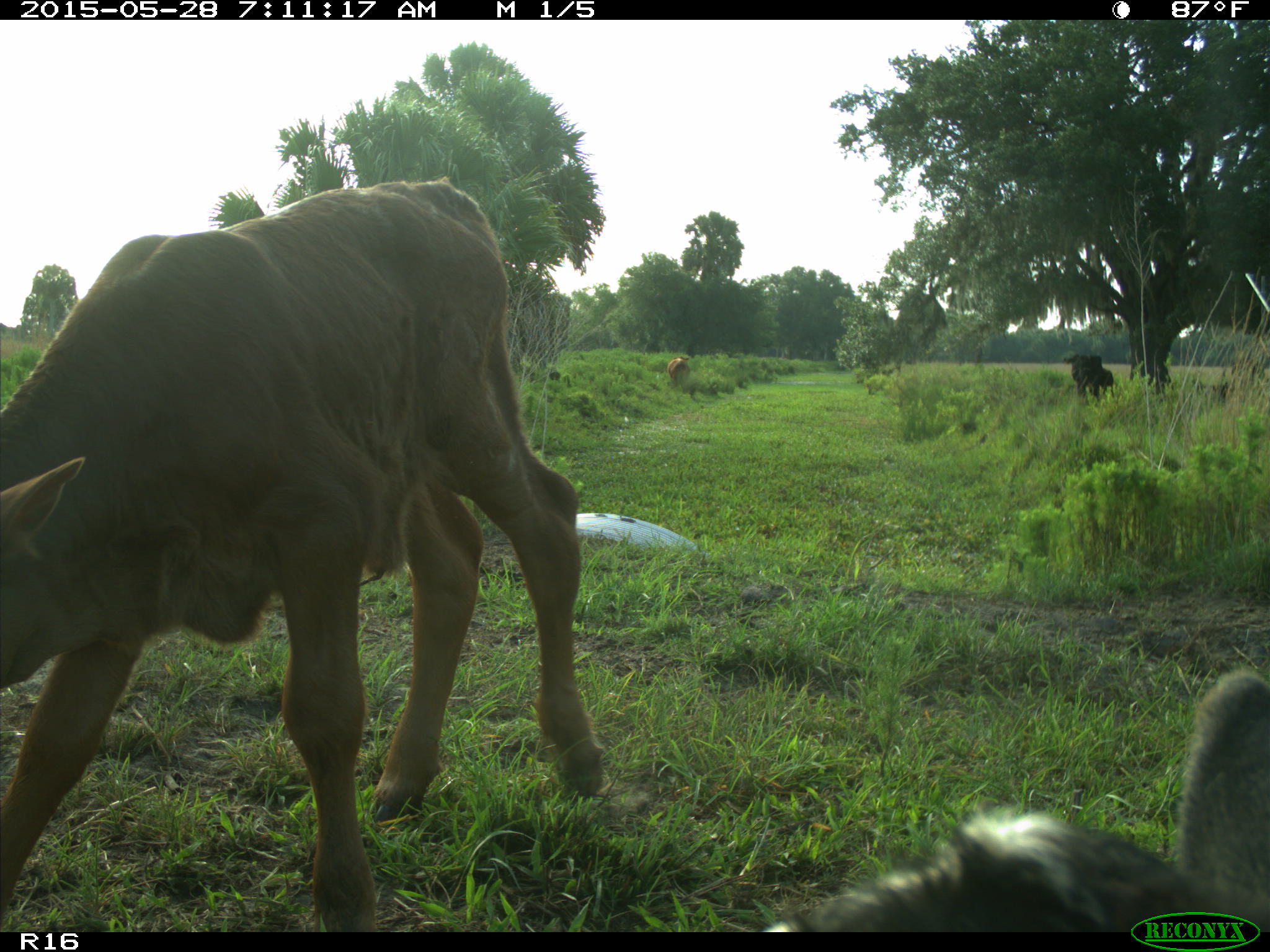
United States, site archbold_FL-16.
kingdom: Animalia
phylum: Chordata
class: Mammalia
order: Artiodactyla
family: Bovidae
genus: Bos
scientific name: Bos taurus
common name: domestic cow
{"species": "Bos taurus (domestic cow)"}